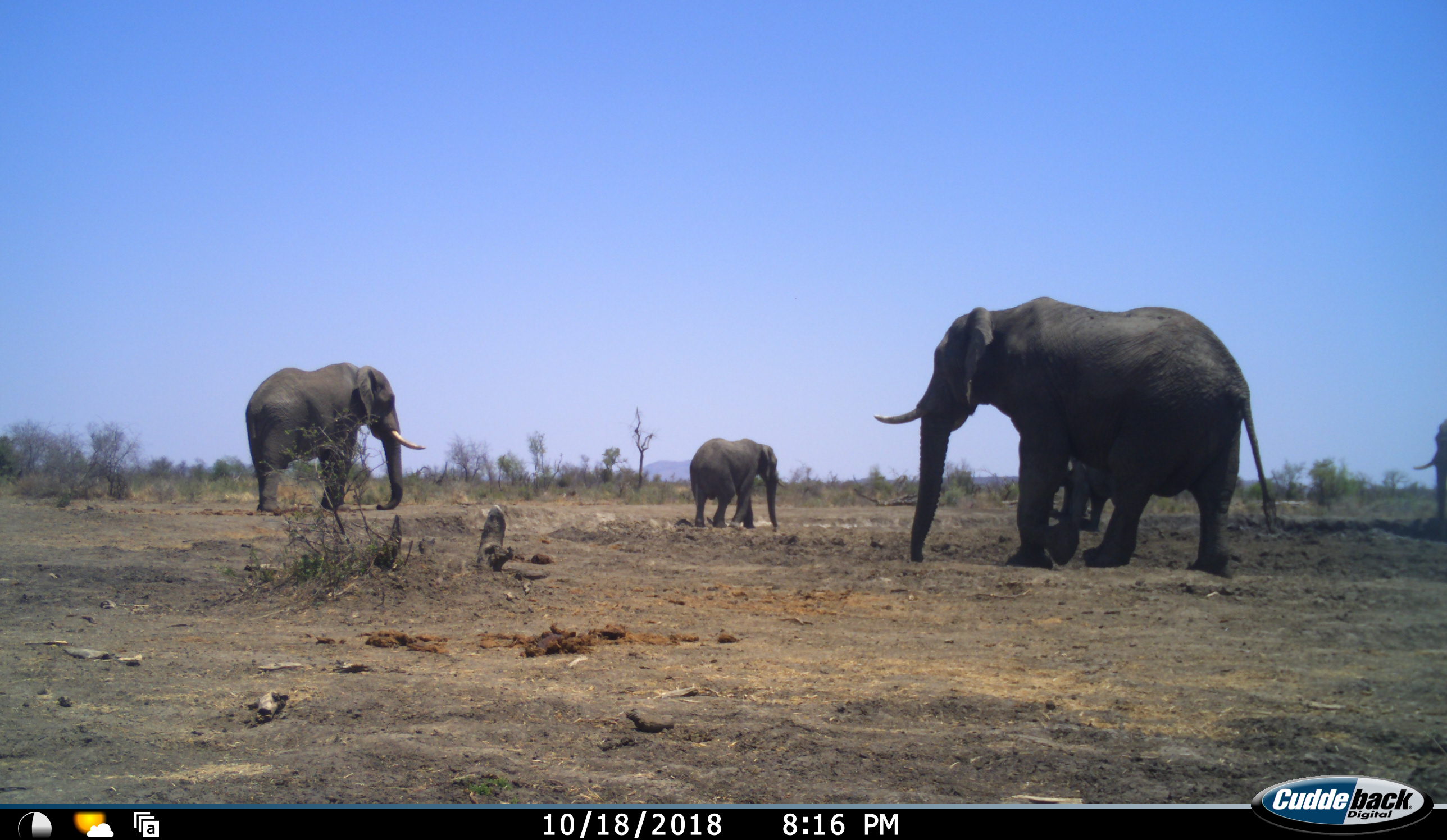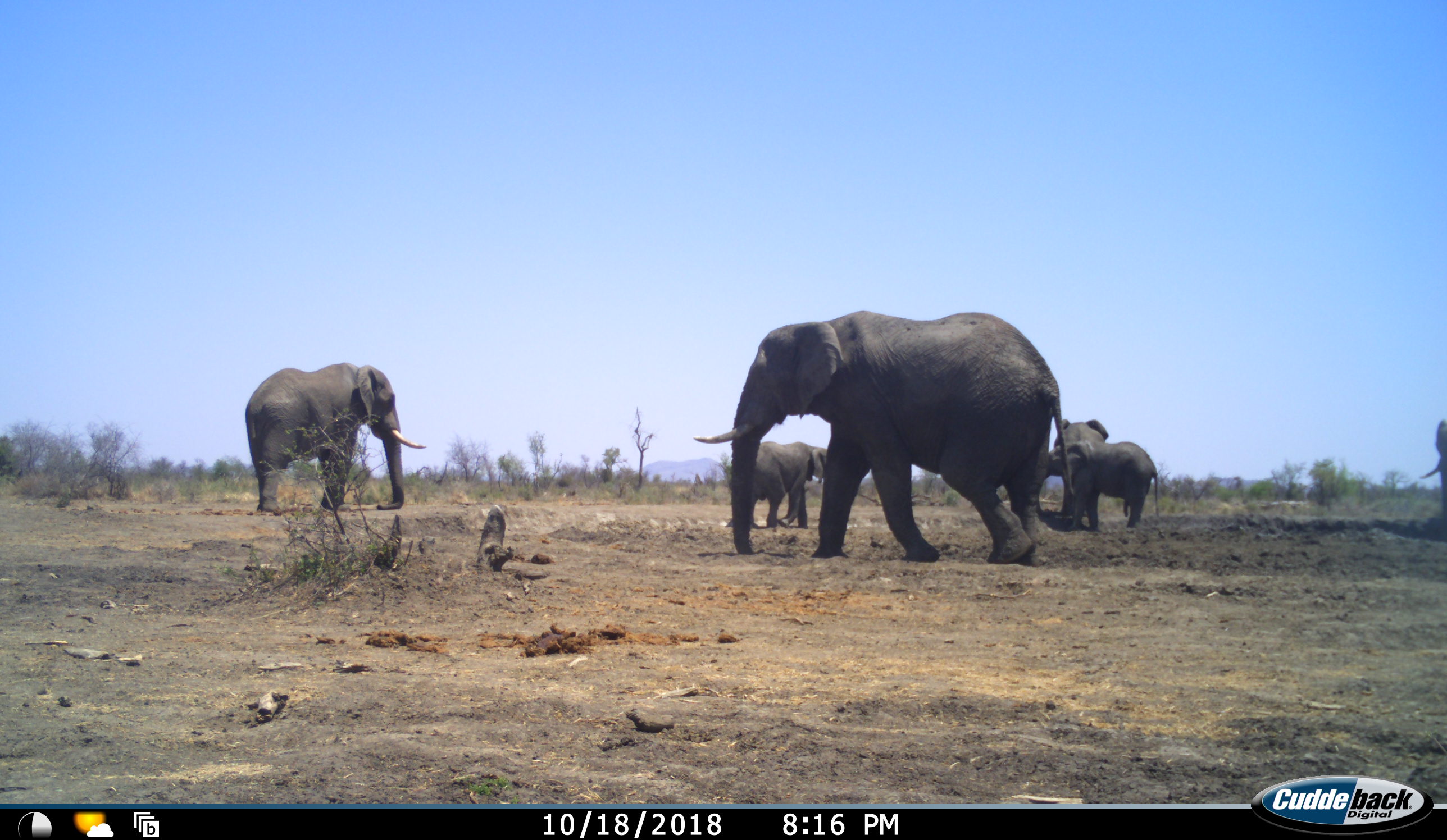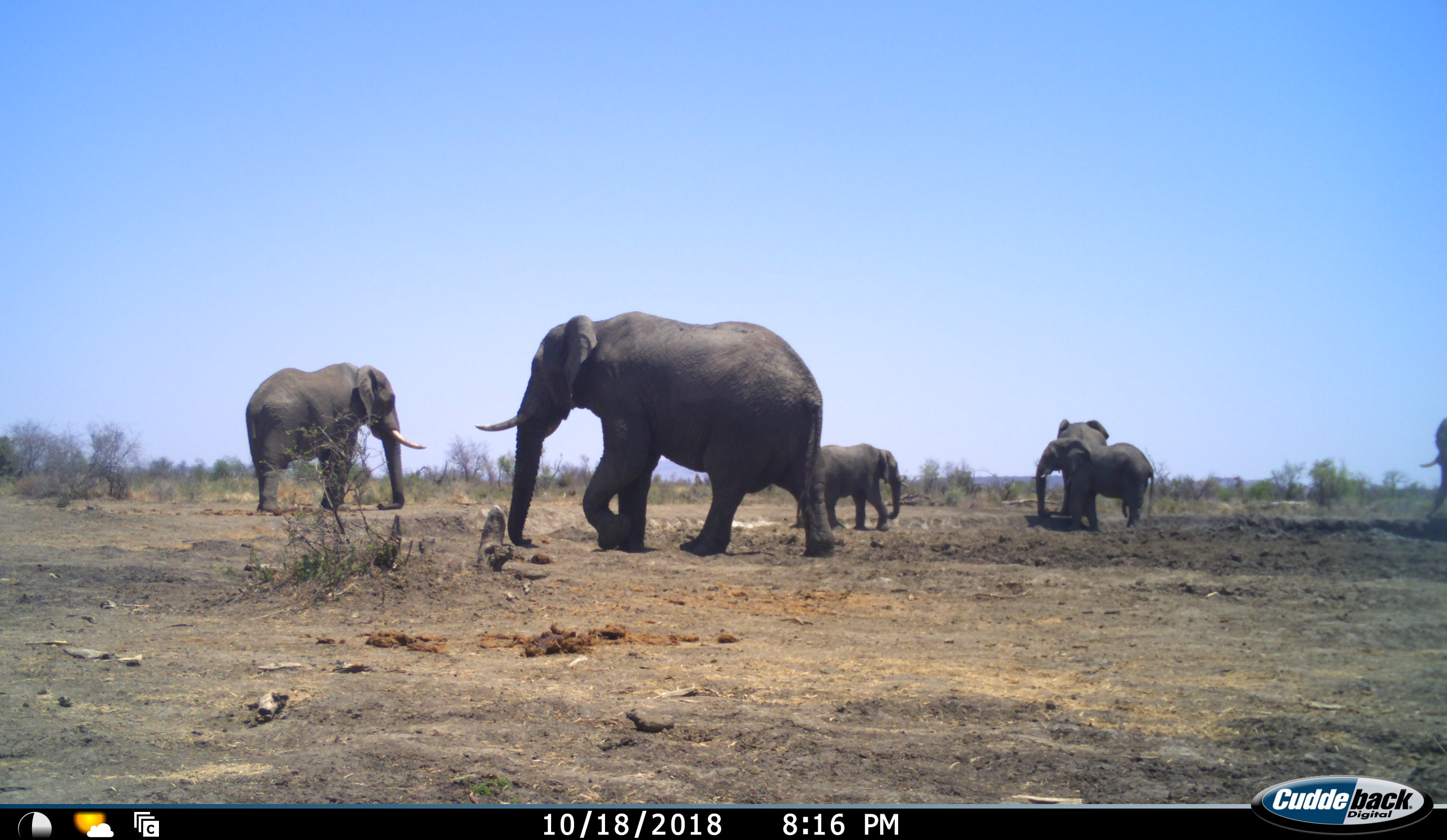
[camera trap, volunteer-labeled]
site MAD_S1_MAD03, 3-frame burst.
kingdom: Animalia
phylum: Chordata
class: Mammalia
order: Proboscidea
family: Elephantidae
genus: Loxodonta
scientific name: Loxodonta africana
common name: african bush elephant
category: elephant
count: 6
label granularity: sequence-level